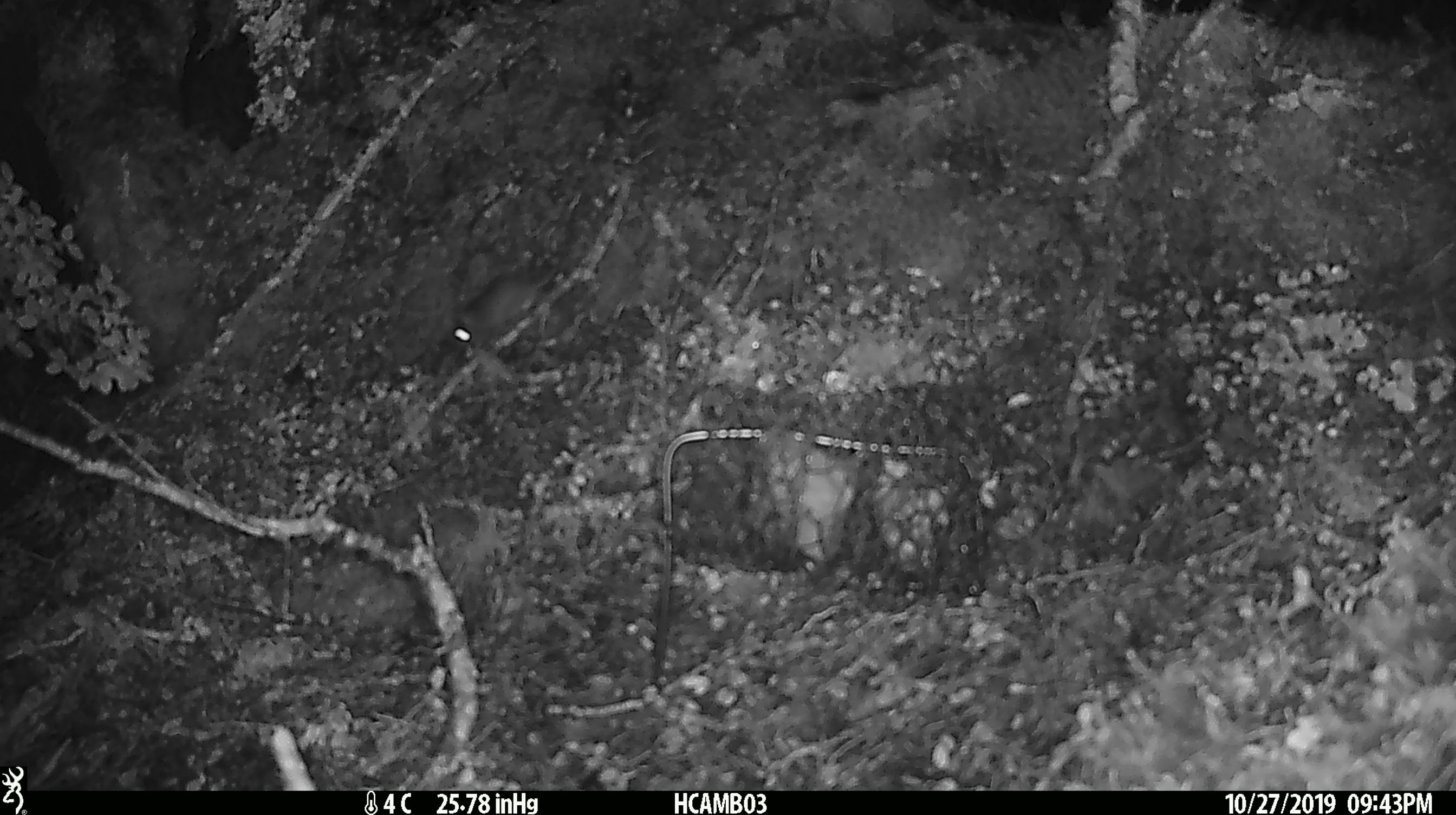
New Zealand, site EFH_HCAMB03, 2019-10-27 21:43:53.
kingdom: Animalia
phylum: Chordata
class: Mammalia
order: Rodentia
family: Muridae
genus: Mus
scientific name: Mus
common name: mouse